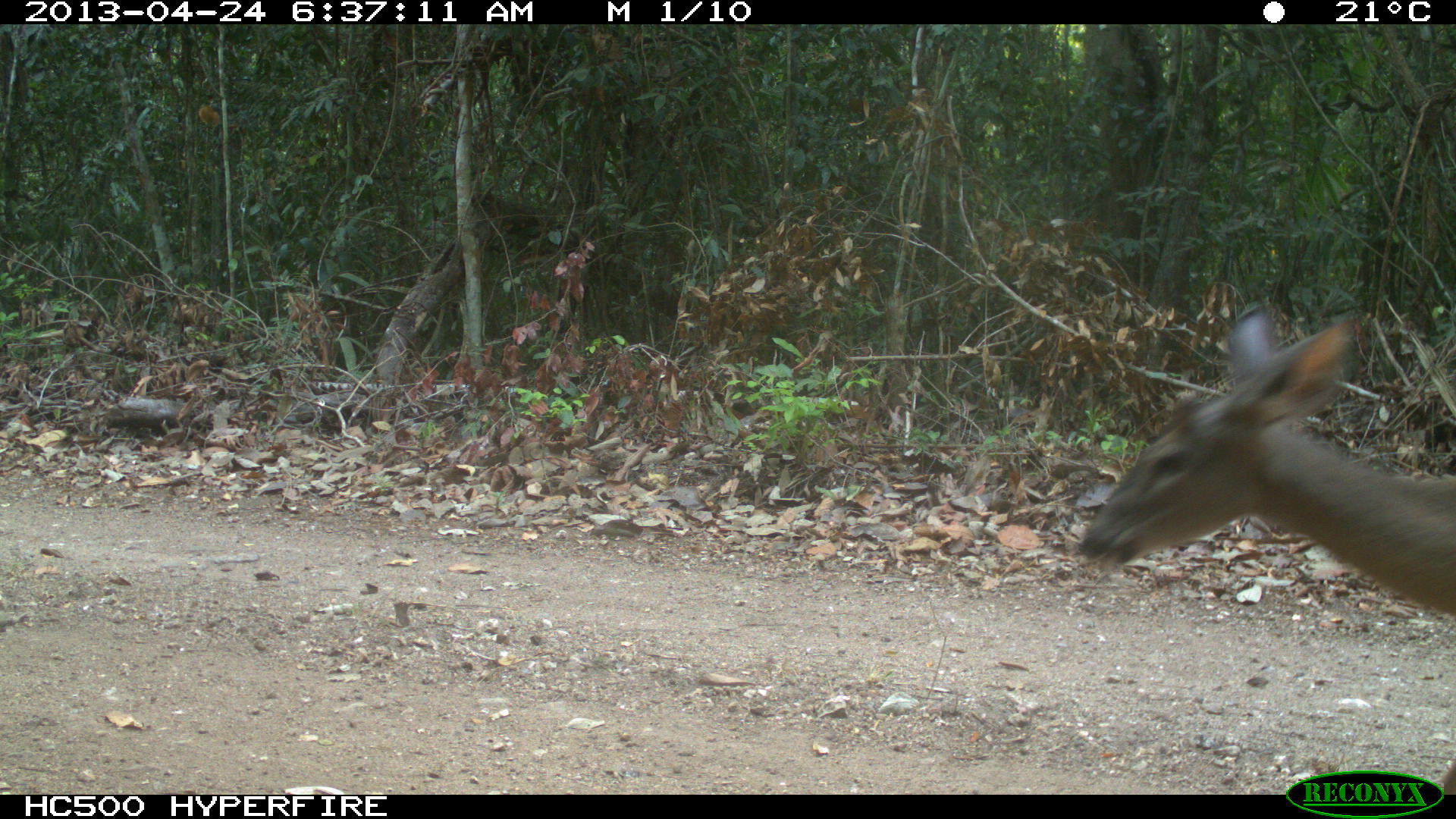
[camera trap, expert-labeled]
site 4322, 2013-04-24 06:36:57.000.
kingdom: Animalia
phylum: Chordata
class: Mammalia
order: Artiodactyla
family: Cervidae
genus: Odocoileus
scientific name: Odocoileus virginianus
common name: white-tailed deer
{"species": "Odocoileus virginianus (white-tailed deer)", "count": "1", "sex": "female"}